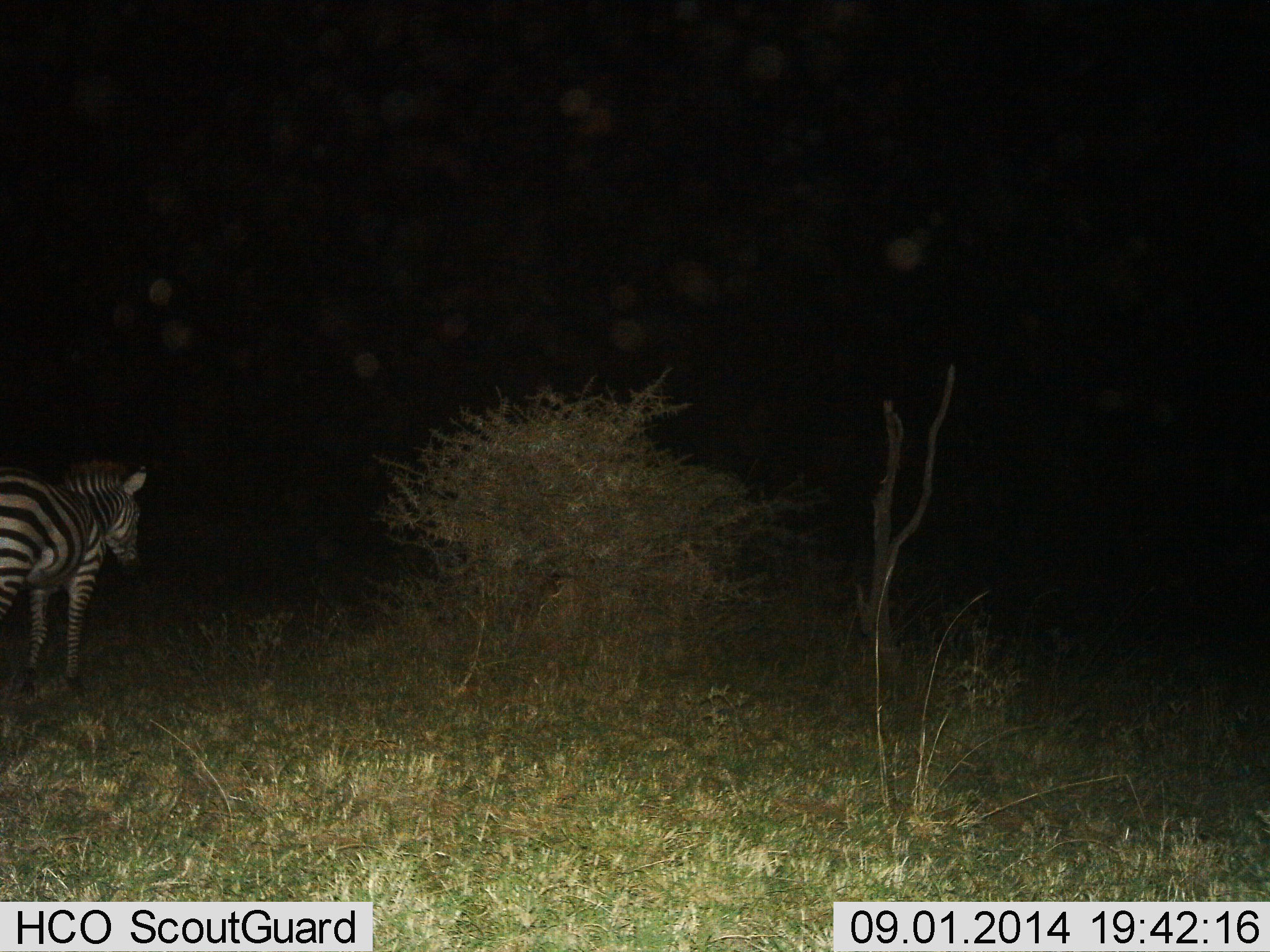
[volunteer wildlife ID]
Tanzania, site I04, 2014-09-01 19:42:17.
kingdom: Animalia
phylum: Chordata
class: Mammalia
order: Perissodactyla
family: Equidae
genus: Equus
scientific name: Equus quagga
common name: plains zebra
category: zebra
Zebra (plains zebra) (Equus quagga), count 1. Behavior (volunteer vote fractions): standing 70%, resting 10%, moving 20%, interacting 0%. Young present (vote fraction): 0%. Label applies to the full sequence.